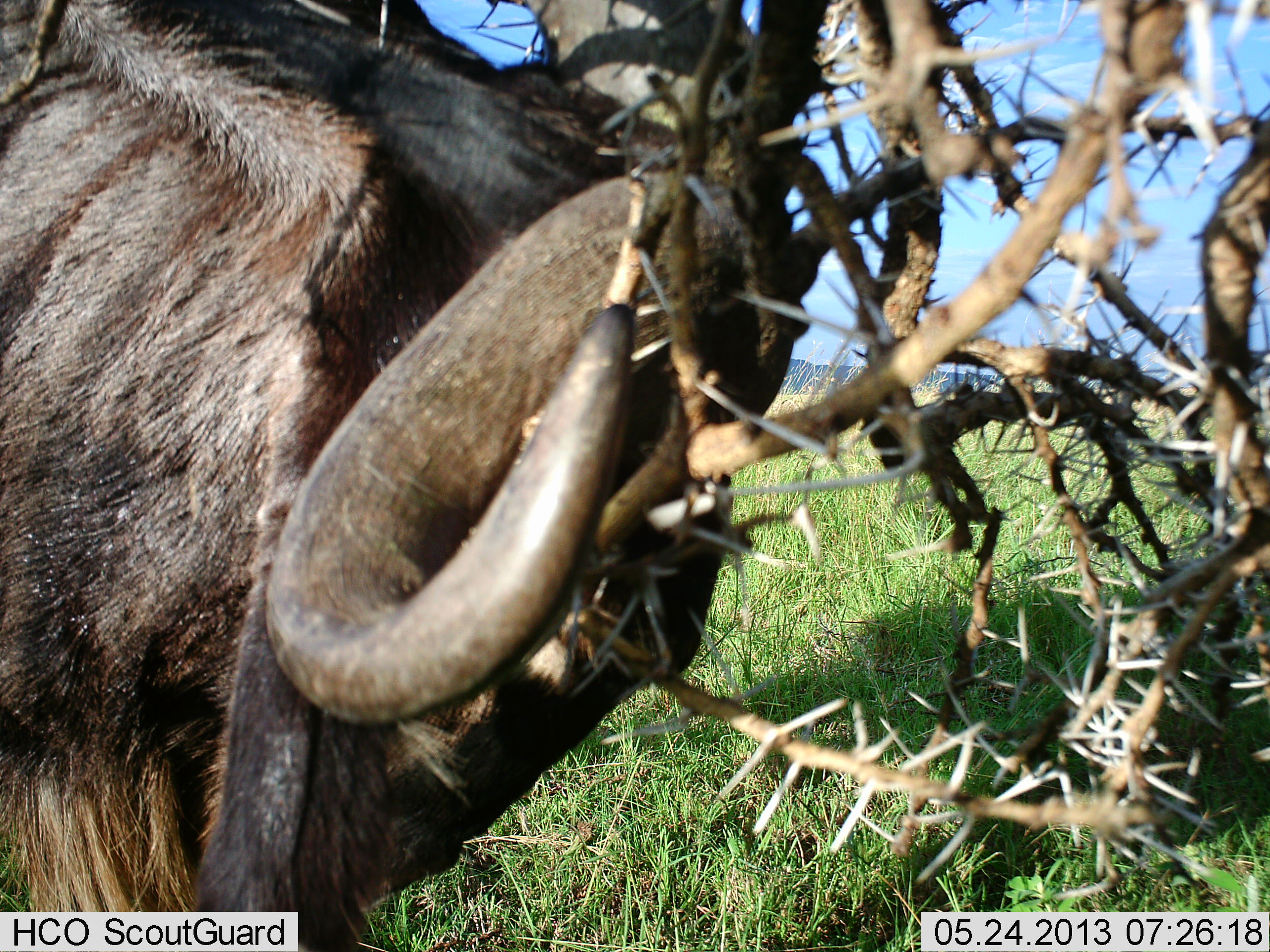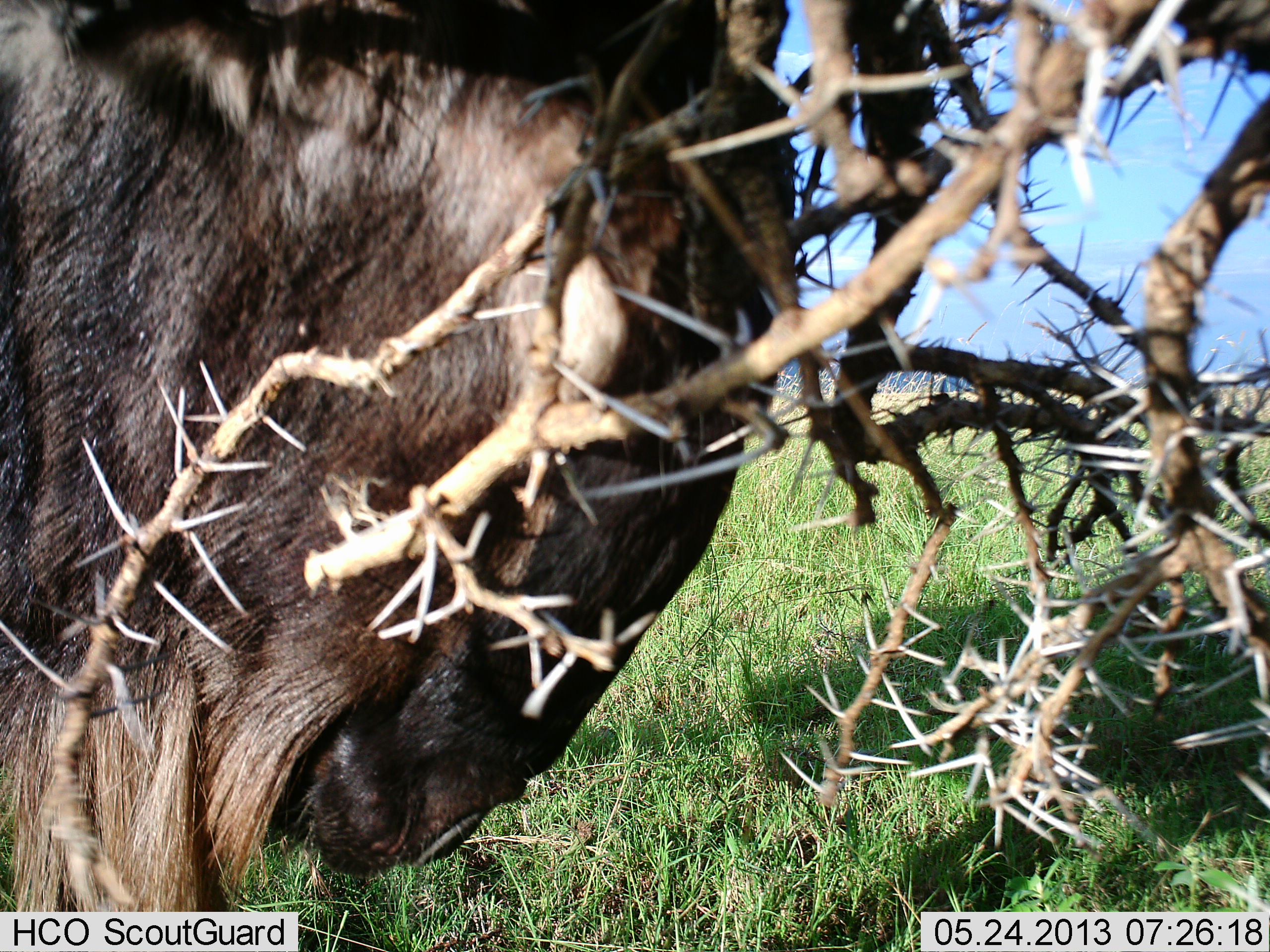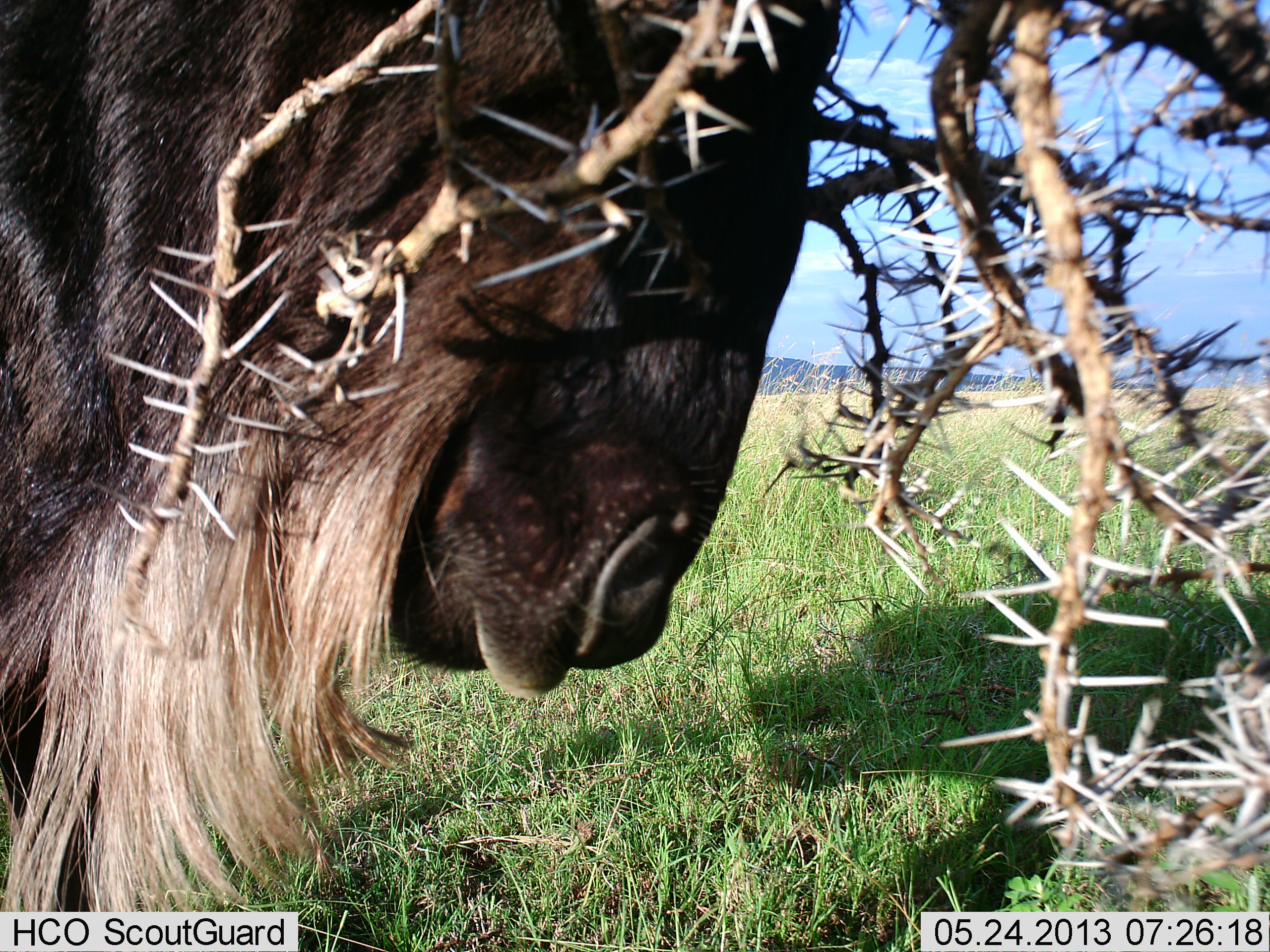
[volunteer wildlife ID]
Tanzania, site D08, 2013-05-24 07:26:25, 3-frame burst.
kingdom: Animalia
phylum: Chordata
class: Mammalia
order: Artiodactyla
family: Bovidae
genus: Connochaetes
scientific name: Connochaetes taurinus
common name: blue wildebeest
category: wildebeest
Wildebeest (blue wildebeest) (Connochaetes taurinus), count 1. Behavior (volunteer vote fractions): standing 60%, resting 0%, moving 30%, interacting 20%. Young present (vote fraction): 0%. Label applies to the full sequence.